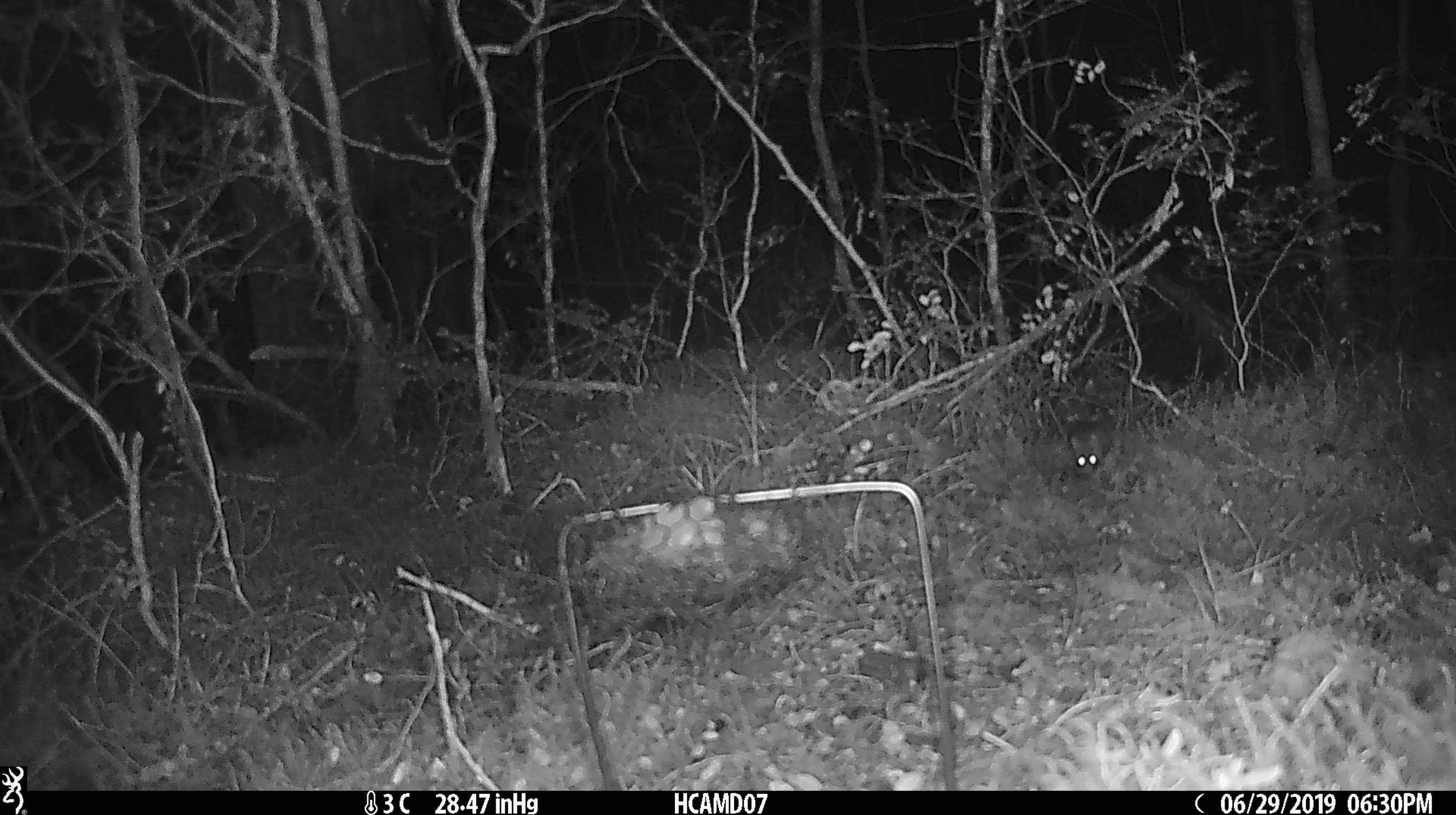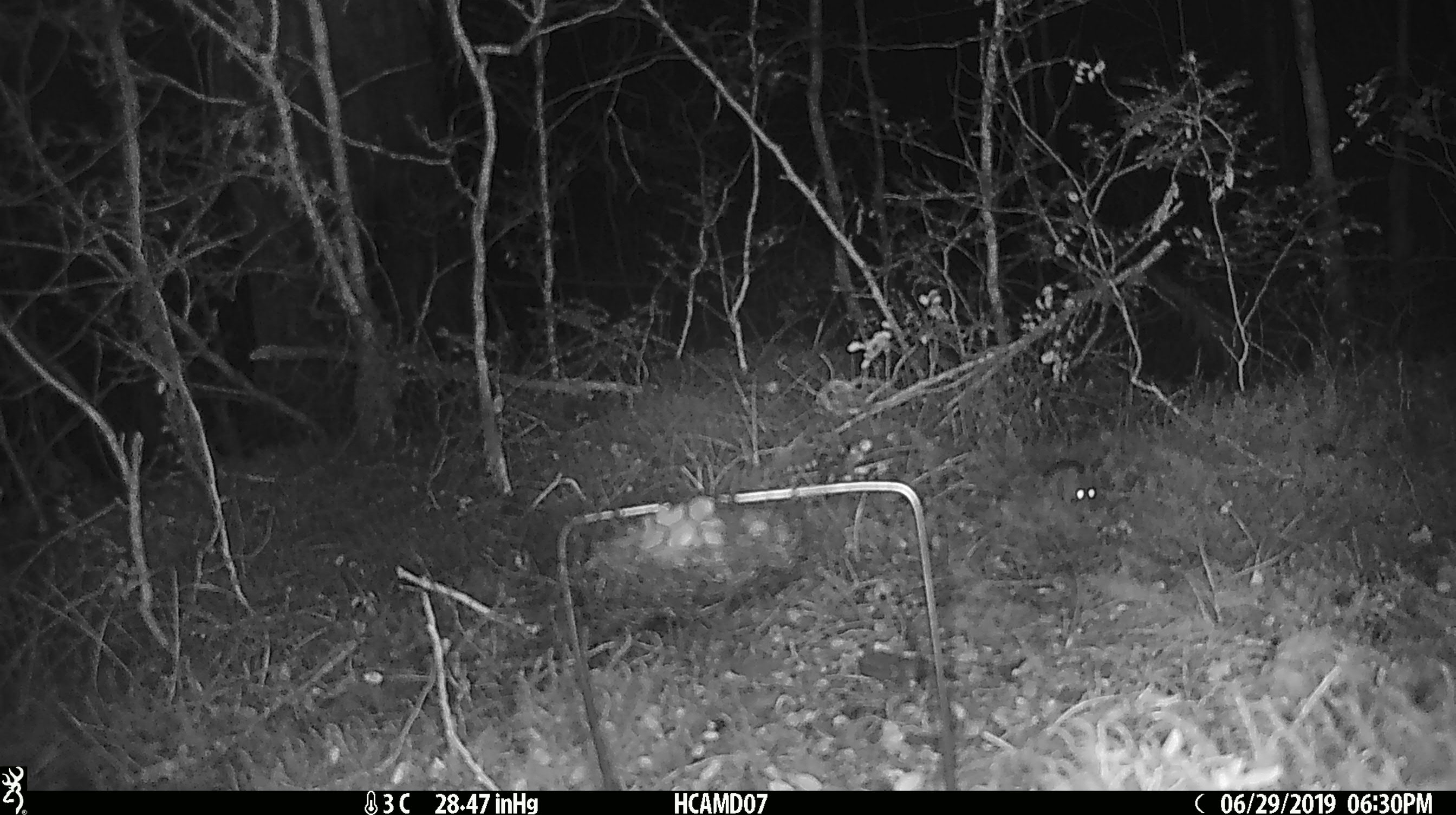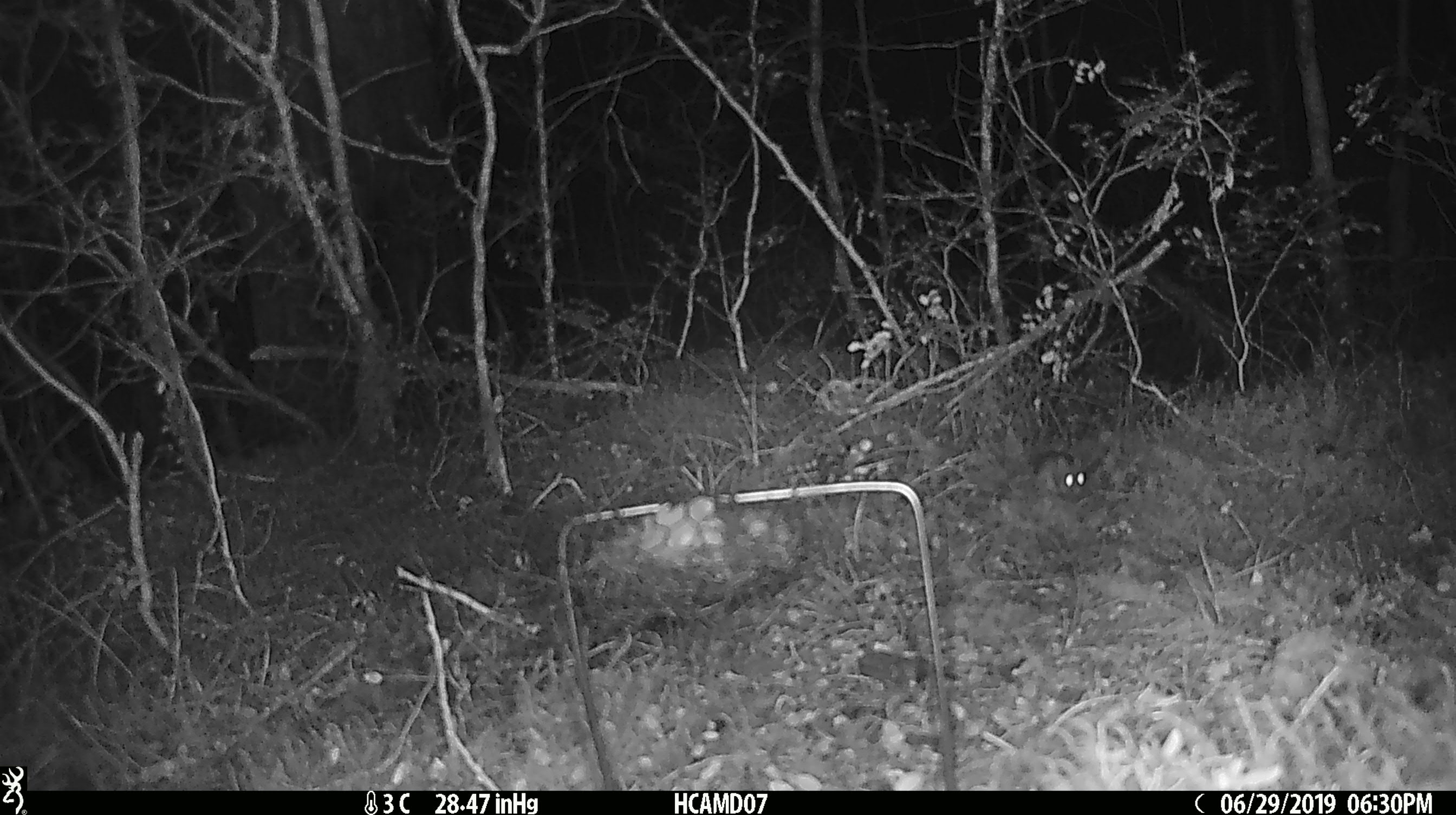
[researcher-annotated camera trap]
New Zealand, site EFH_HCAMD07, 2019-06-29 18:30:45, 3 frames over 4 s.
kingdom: Animalia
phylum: Chordata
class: Mammalia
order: Rodentia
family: Muridae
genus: Mus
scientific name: Mus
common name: mouse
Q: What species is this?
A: Mouse (Mus).